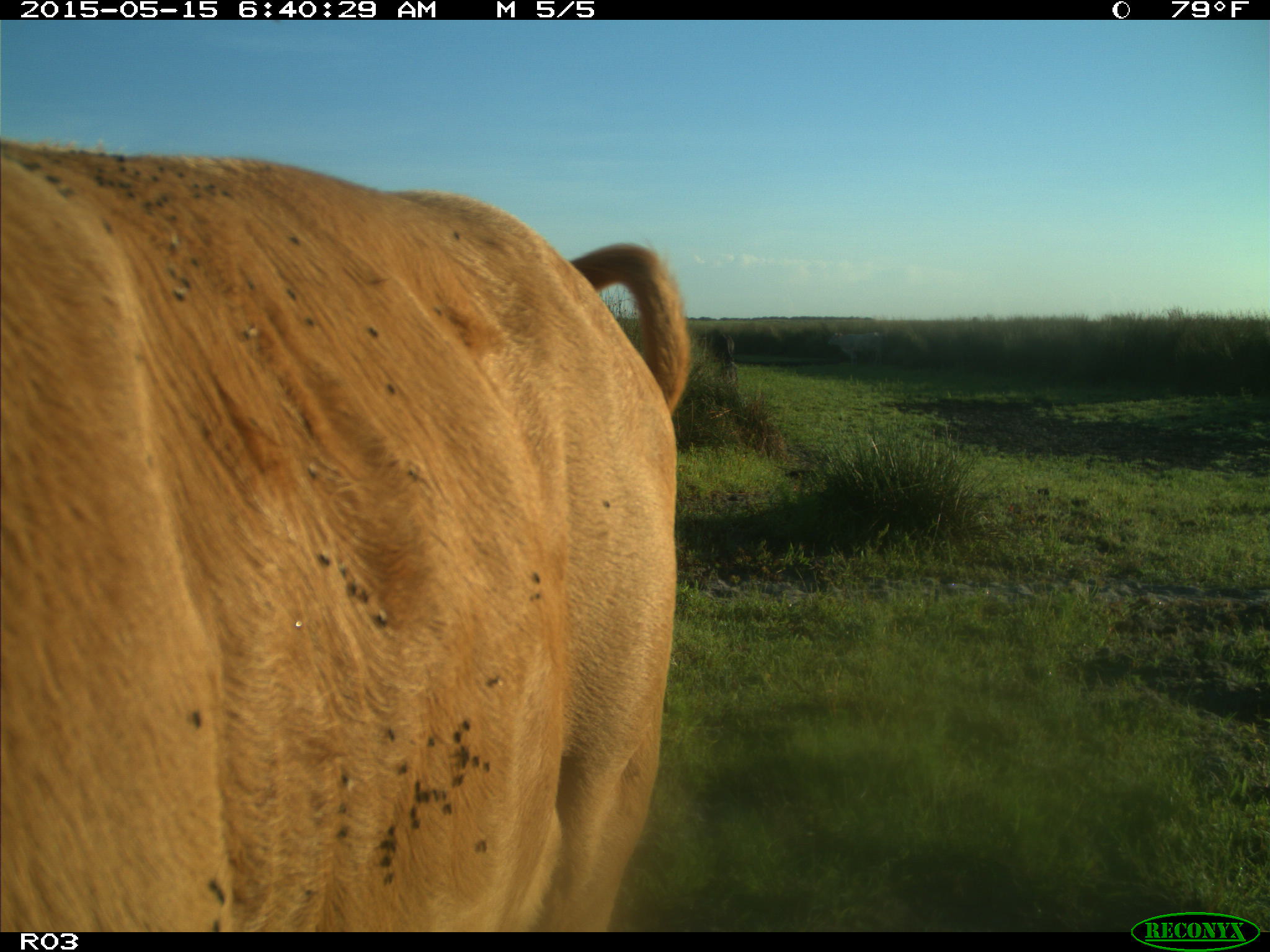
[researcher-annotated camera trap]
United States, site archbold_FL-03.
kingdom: Animalia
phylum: Chordata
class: Mammalia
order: Artiodactyla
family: Bovidae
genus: Bos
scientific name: Bos taurus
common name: domestic cow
Bos taurus (domestic cow).